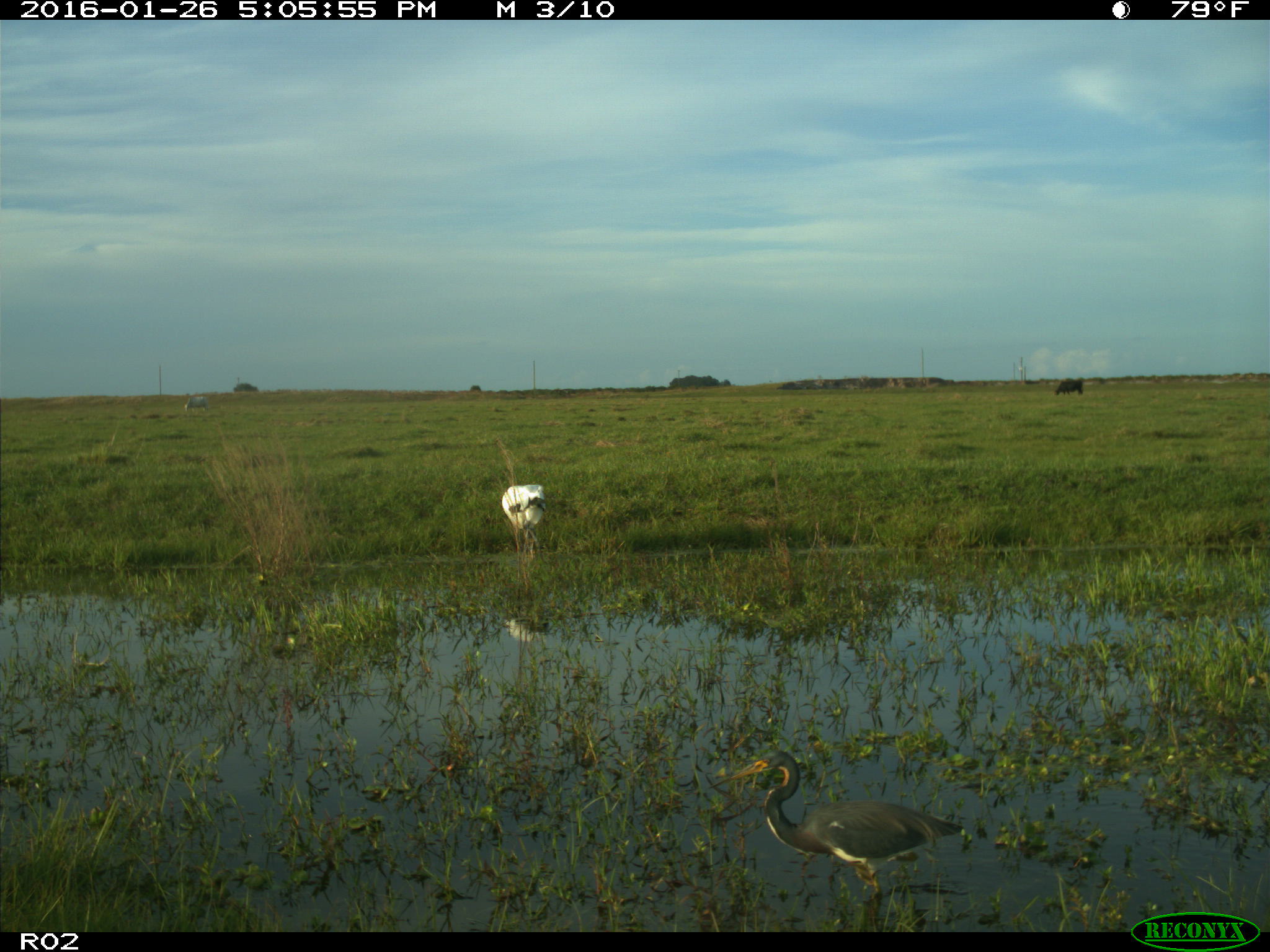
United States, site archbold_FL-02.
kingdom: Animalia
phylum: Chordata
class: Aves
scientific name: Aves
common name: birds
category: unidentified bird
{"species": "unidentified bird (birds) (Aves)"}